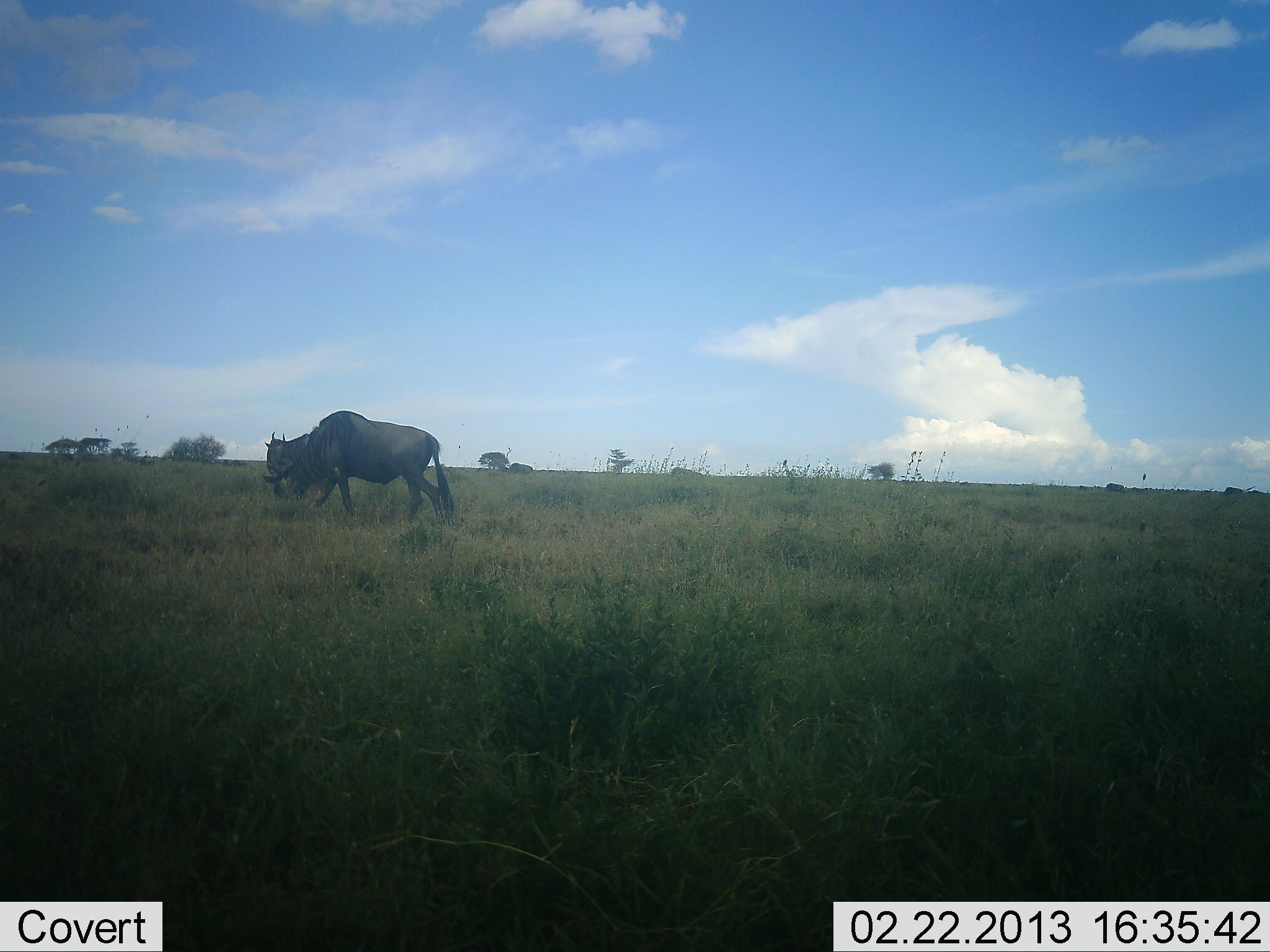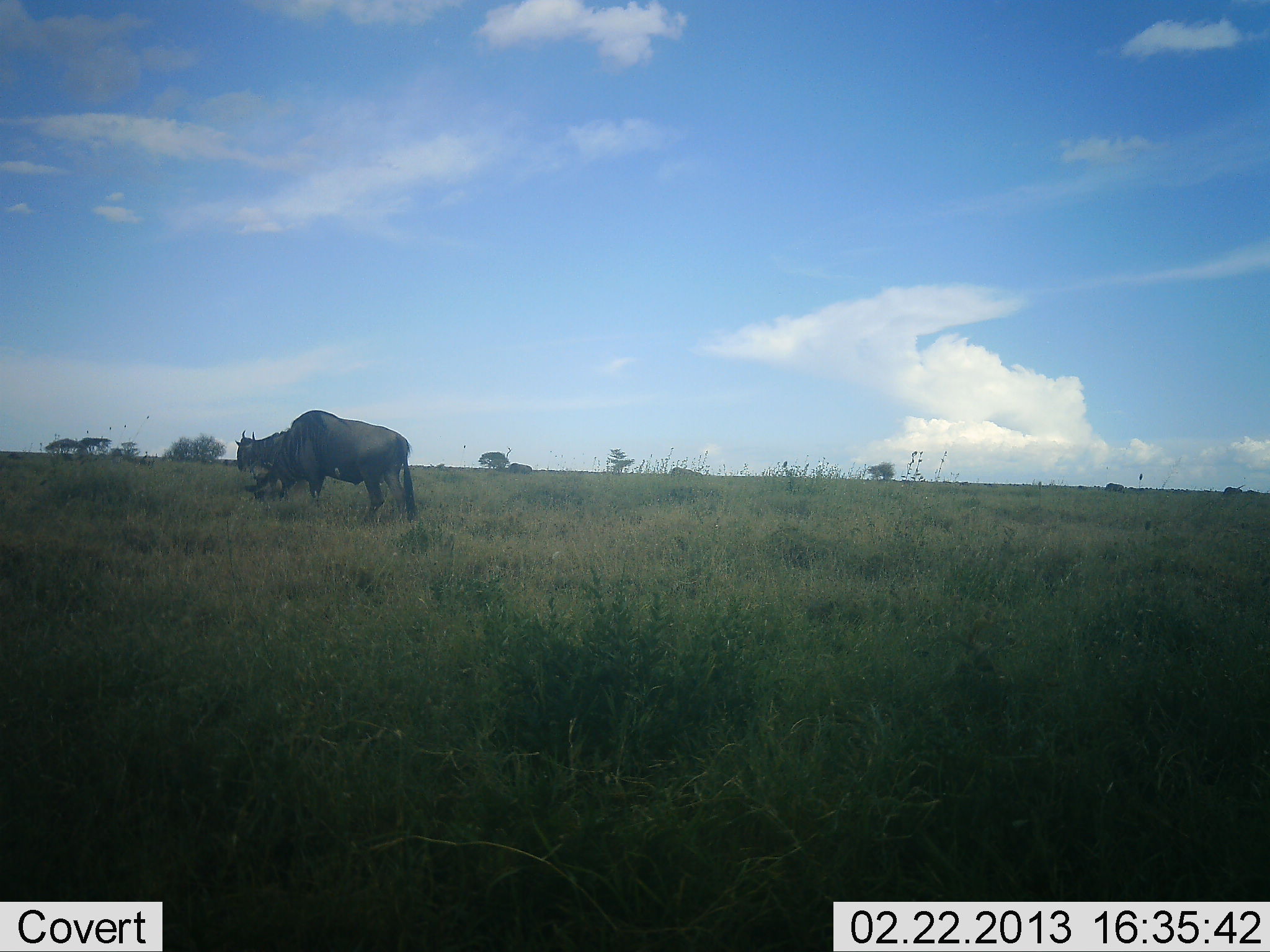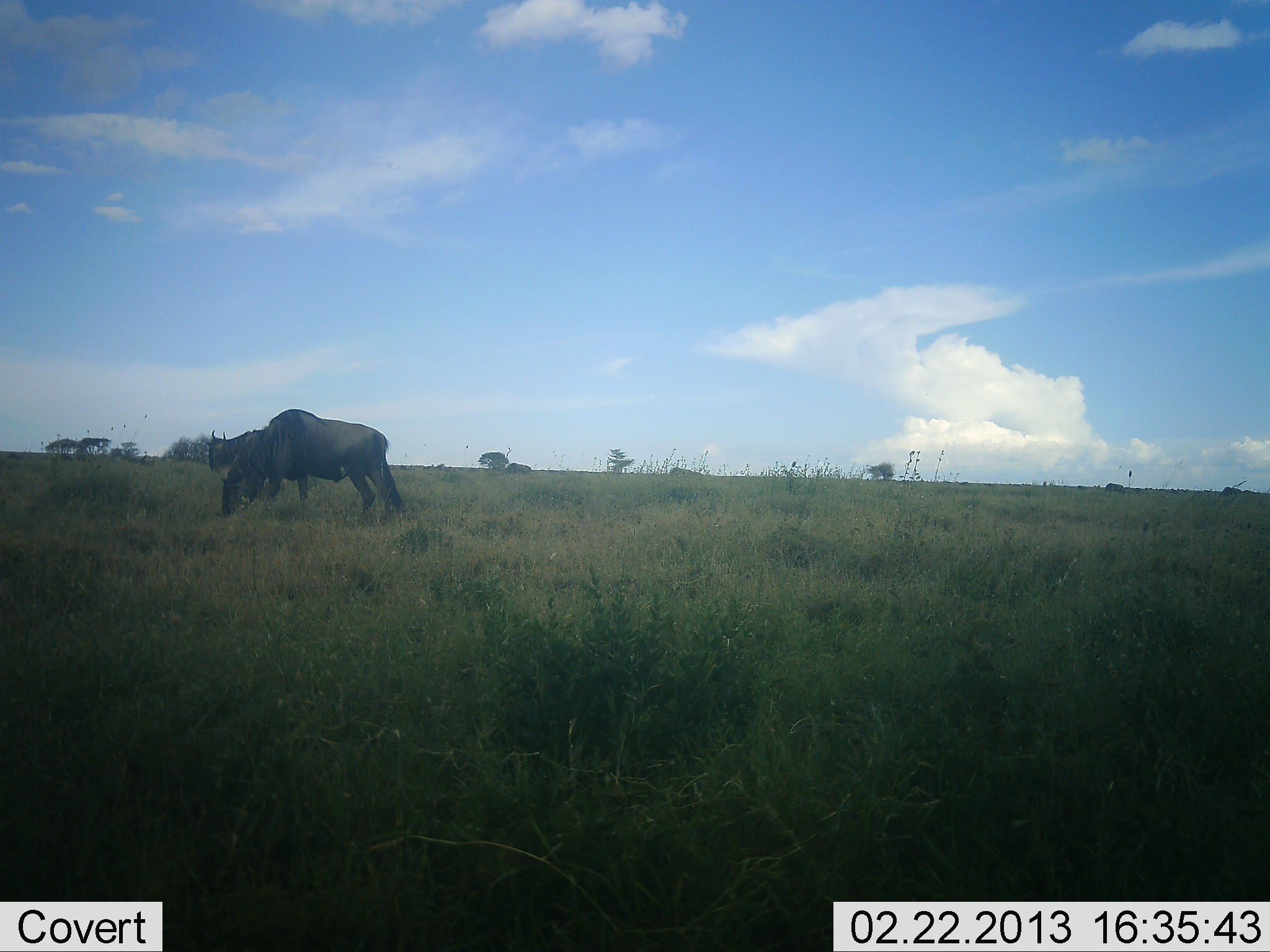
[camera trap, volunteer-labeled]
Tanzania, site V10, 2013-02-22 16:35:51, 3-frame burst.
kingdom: Animalia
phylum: Chordata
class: Mammalia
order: Artiodactyla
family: Bovidae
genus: Connochaetes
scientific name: Connochaetes taurinus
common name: blue wildebeest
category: wildebeest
Wildebeest (blue wildebeest) (Connochaetes taurinus), count 2. Behavior (volunteer vote fractions): standing 18%, resting 0%, moving 68%, interacting 0%. Young present (vote fraction): 0%. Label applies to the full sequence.